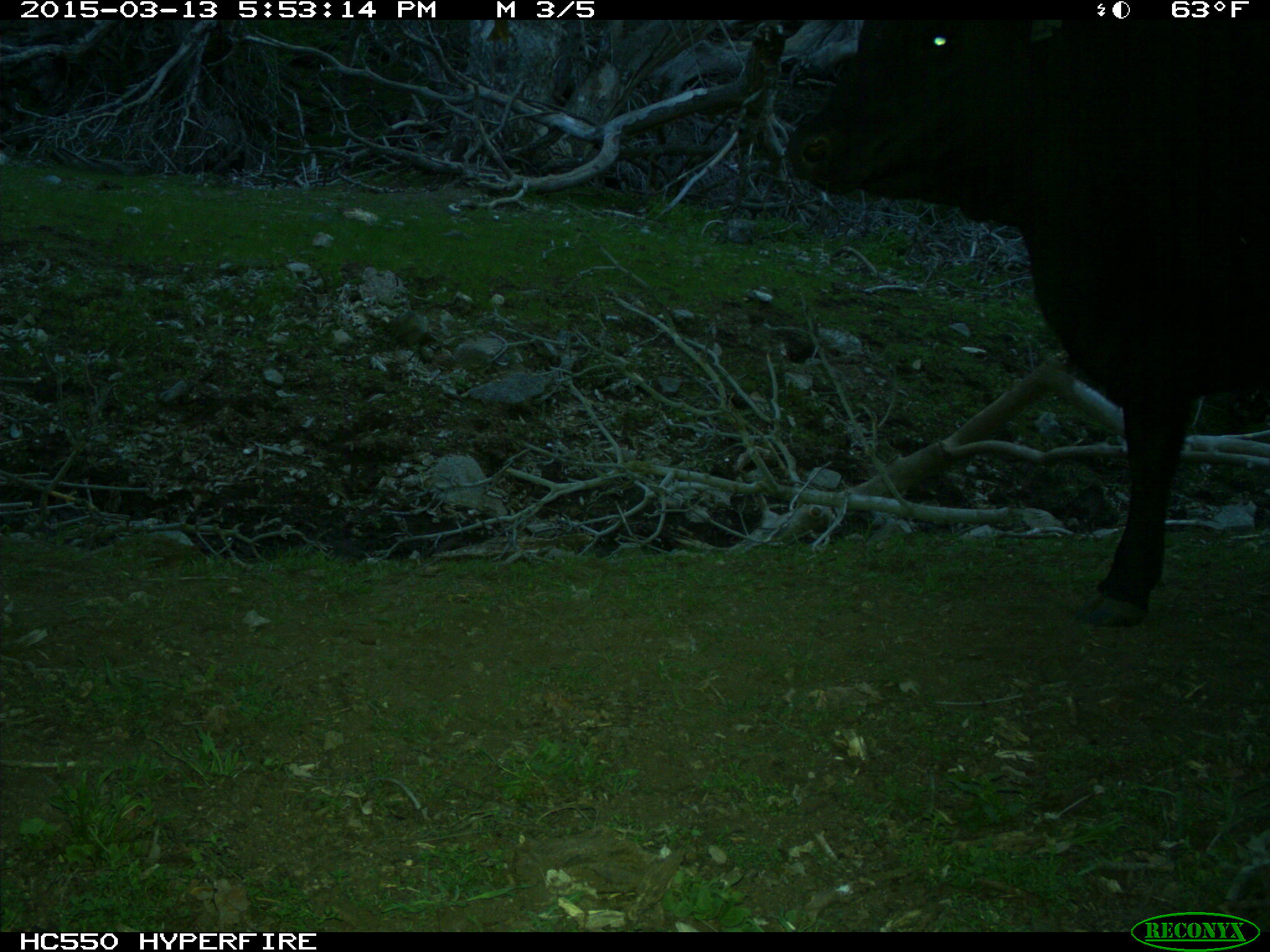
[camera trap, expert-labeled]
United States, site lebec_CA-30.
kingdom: Animalia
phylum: Chordata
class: Mammalia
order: Artiodactyla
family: Bovidae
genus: Bos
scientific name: Bos taurus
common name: domestic cow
Bos taurus (domestic cow).